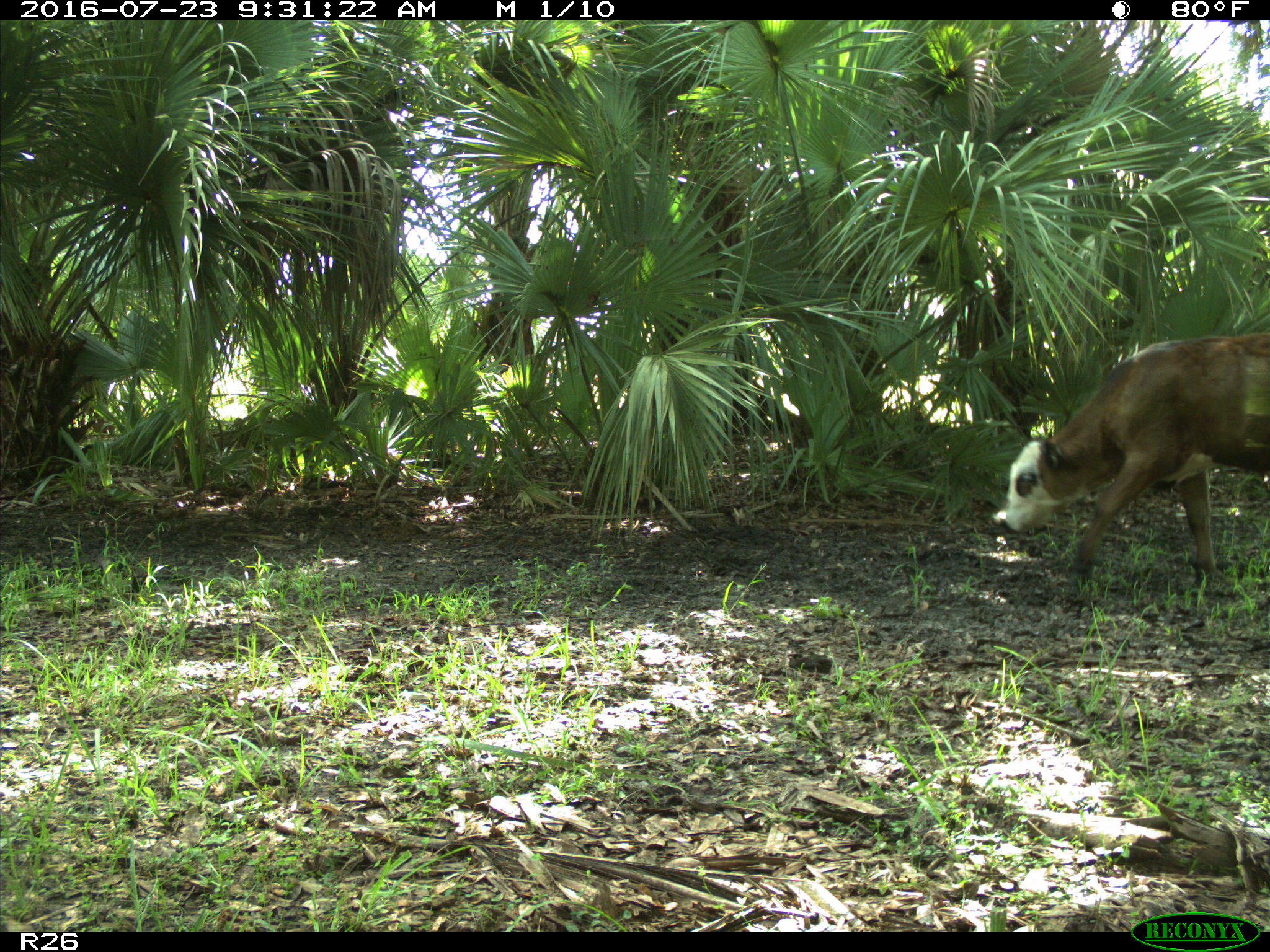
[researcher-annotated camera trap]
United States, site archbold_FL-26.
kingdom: Animalia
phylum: Chordata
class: Mammalia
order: Artiodactyla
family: Bovidae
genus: Bos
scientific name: Bos taurus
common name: domestic cow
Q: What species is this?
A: Bos taurus (domestic cow).